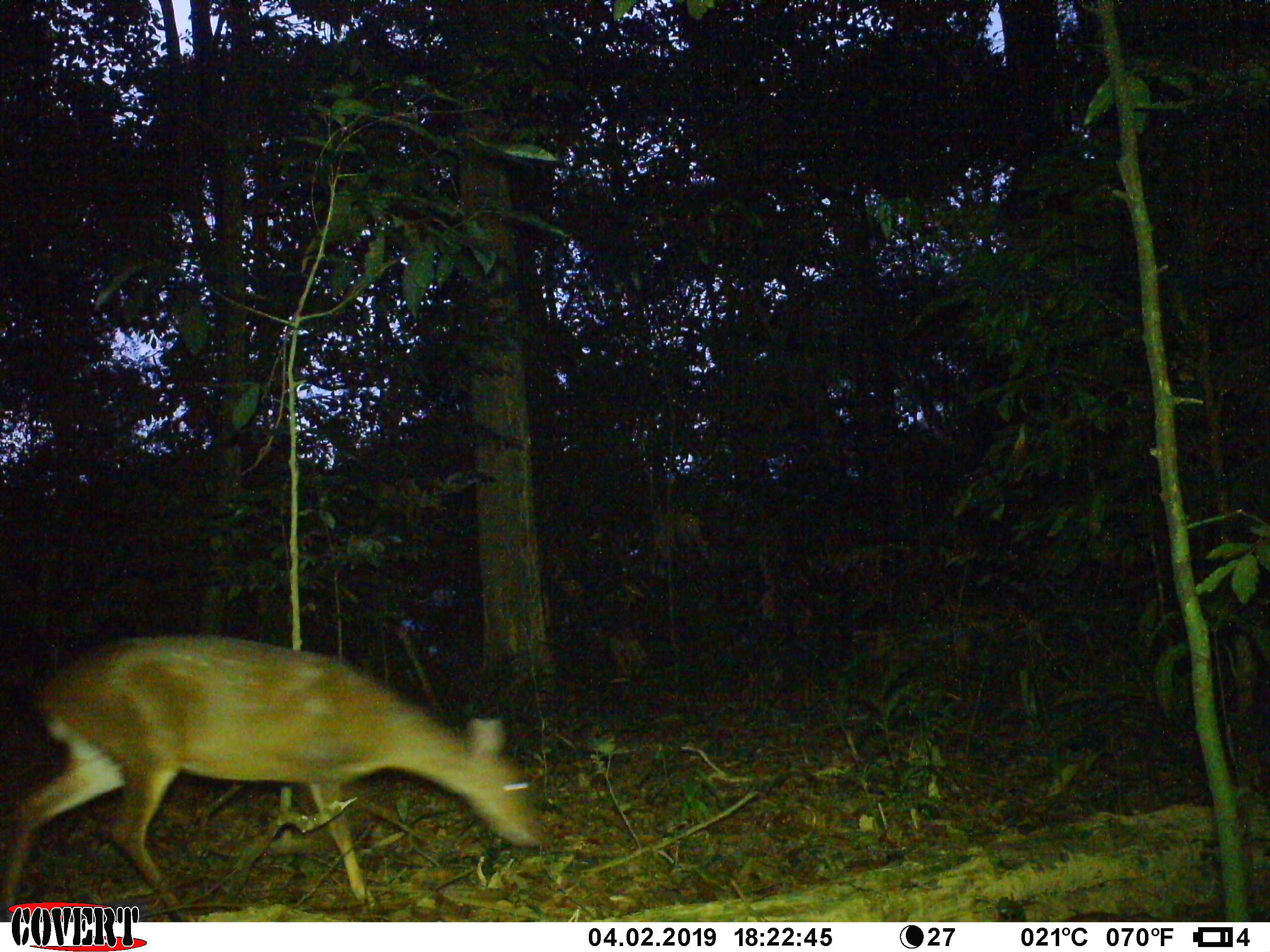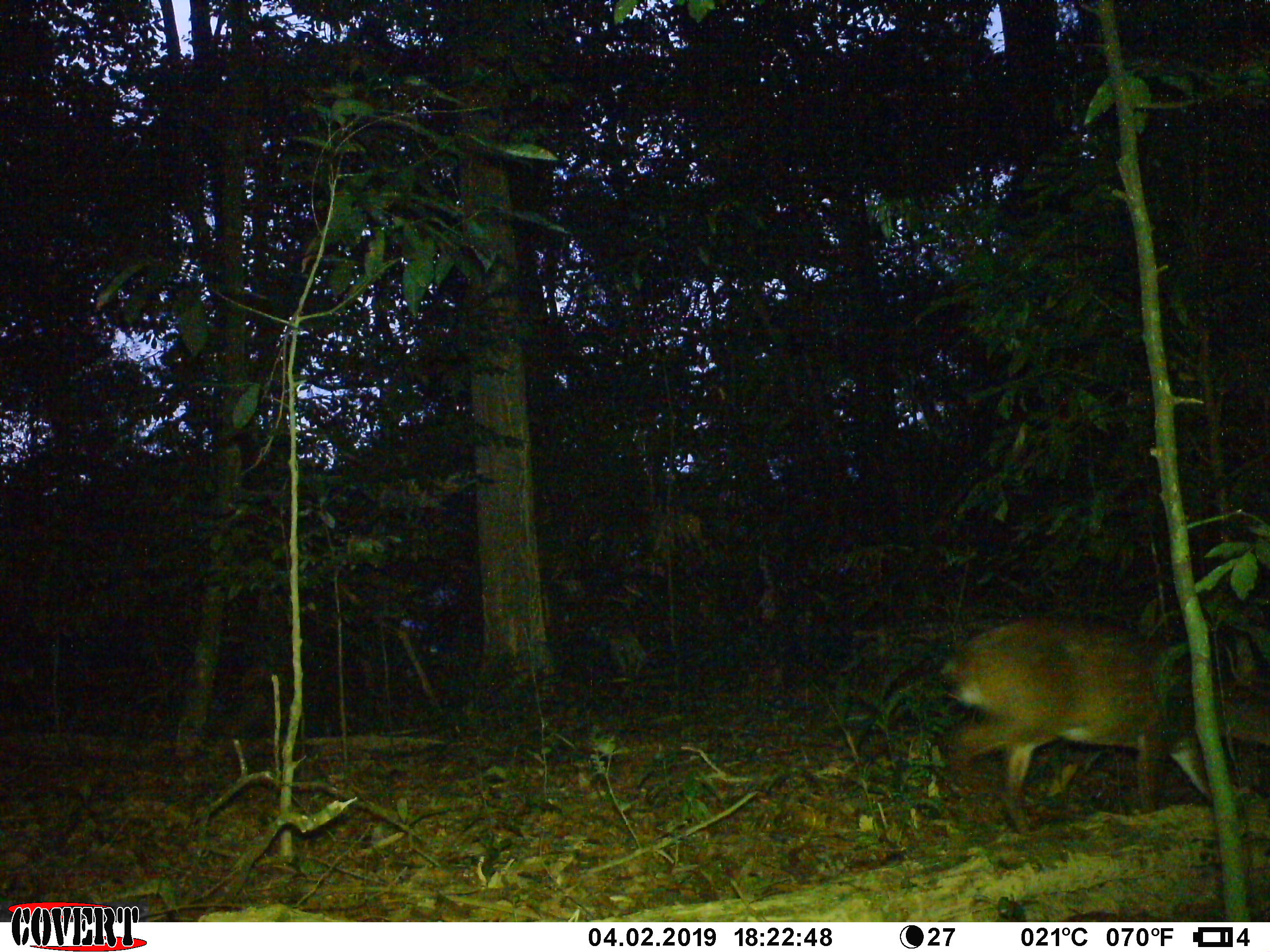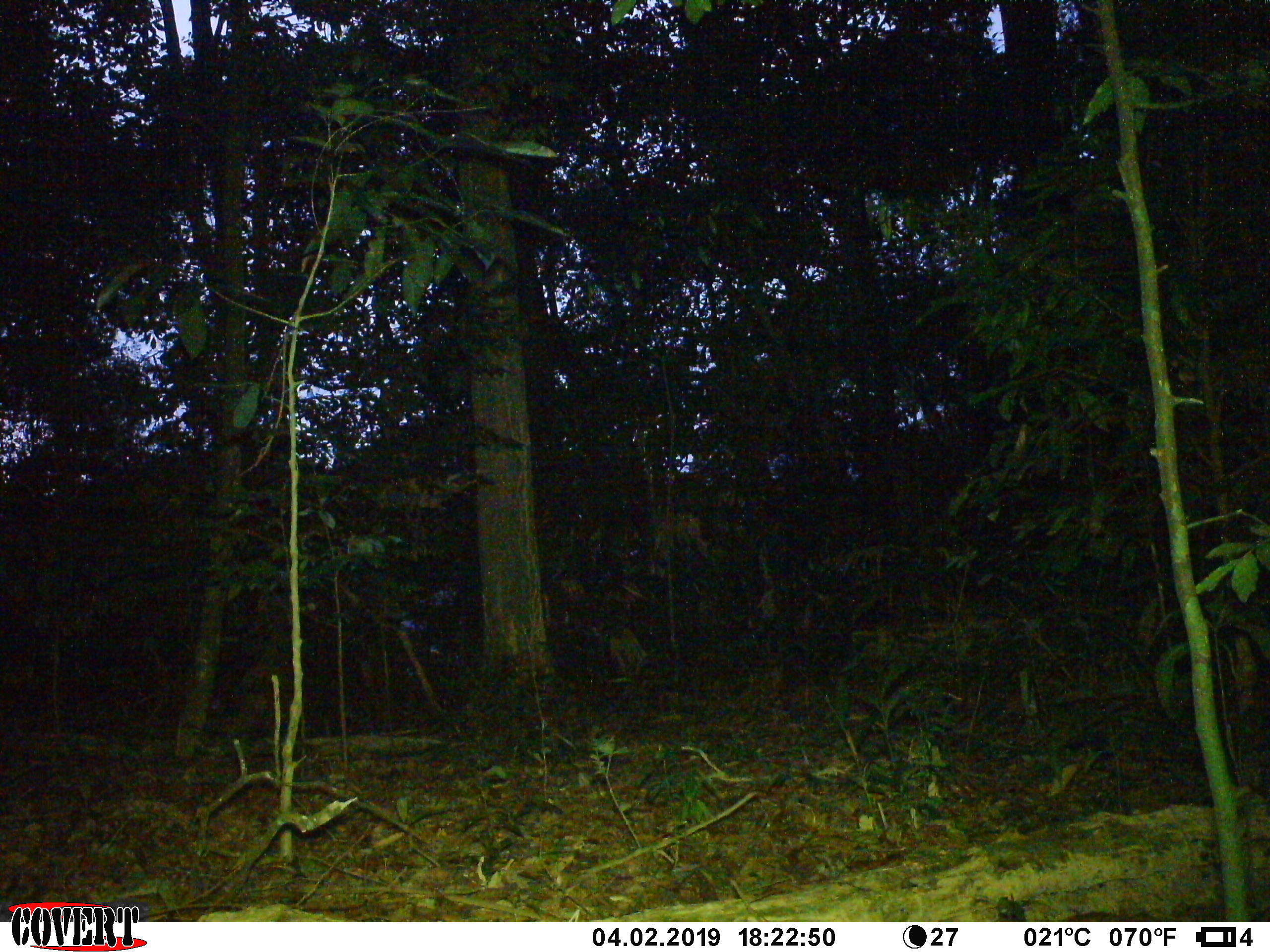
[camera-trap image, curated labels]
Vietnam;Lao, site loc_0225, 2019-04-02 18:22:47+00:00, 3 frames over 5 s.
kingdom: Animalia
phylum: Chordata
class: Mammalia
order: Artiodactyla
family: Cervidae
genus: Muntiacus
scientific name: Muntiacus vuquangensis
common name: large-antlered muntjac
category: large antlered muntjac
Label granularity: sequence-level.